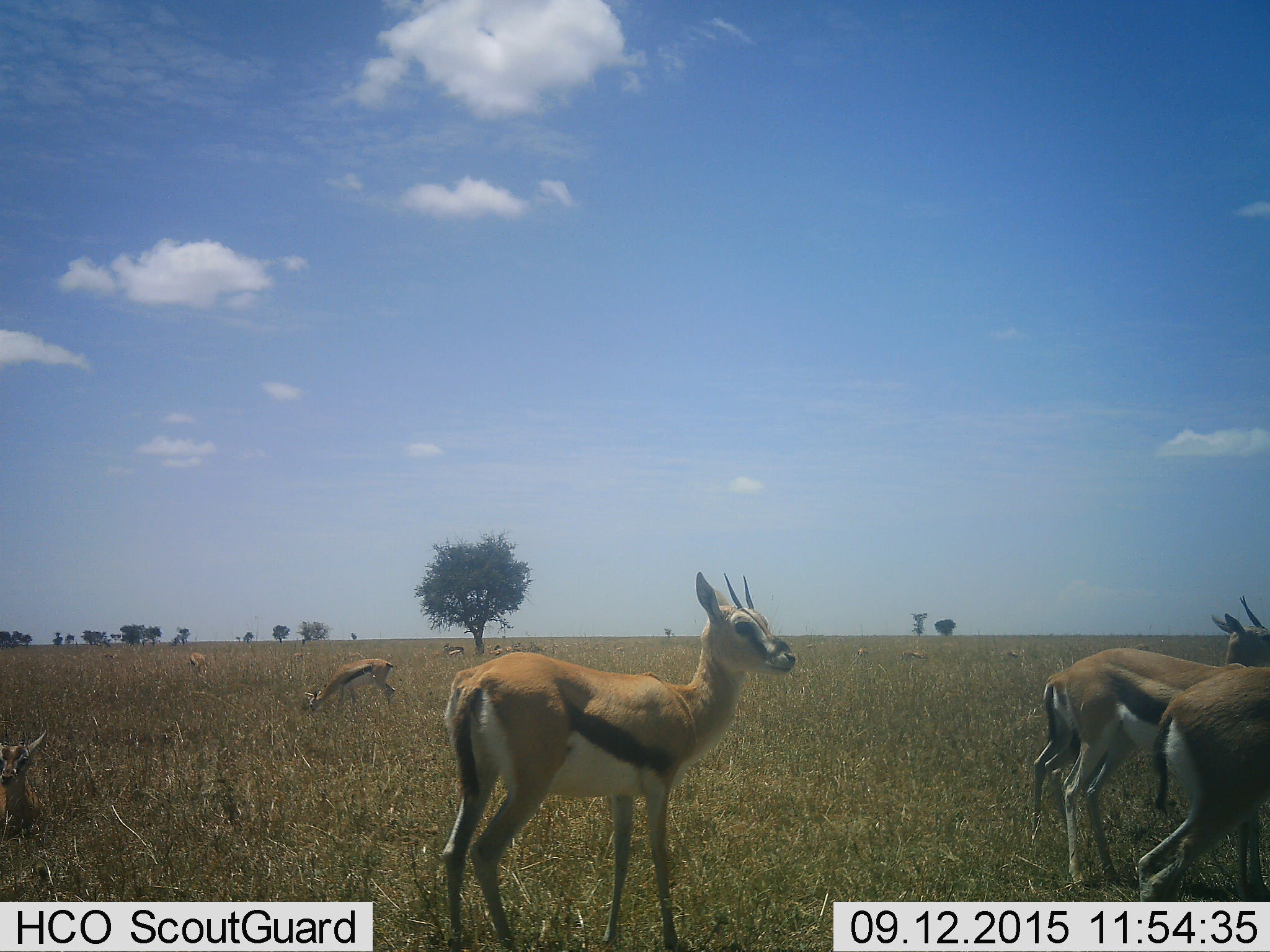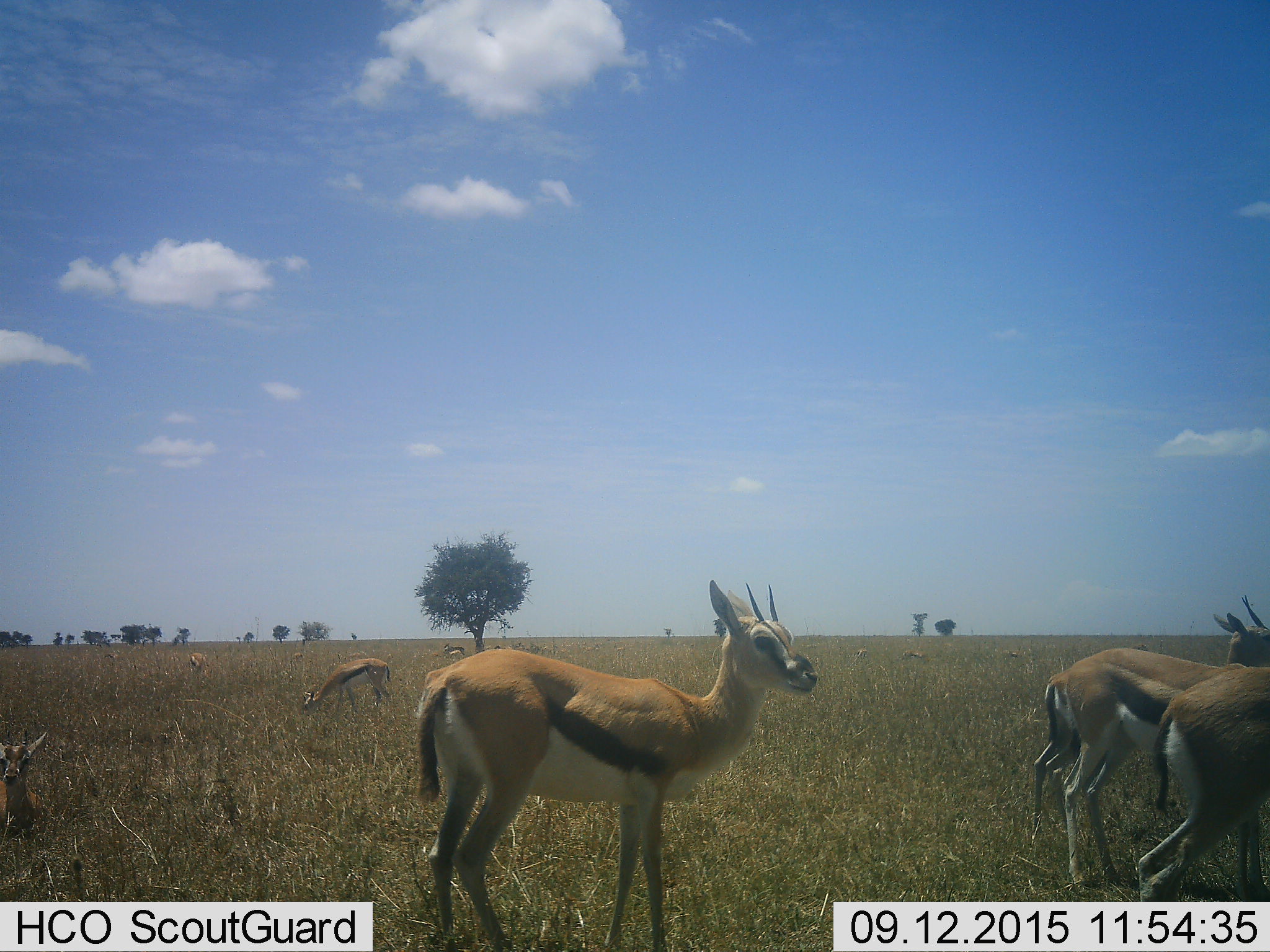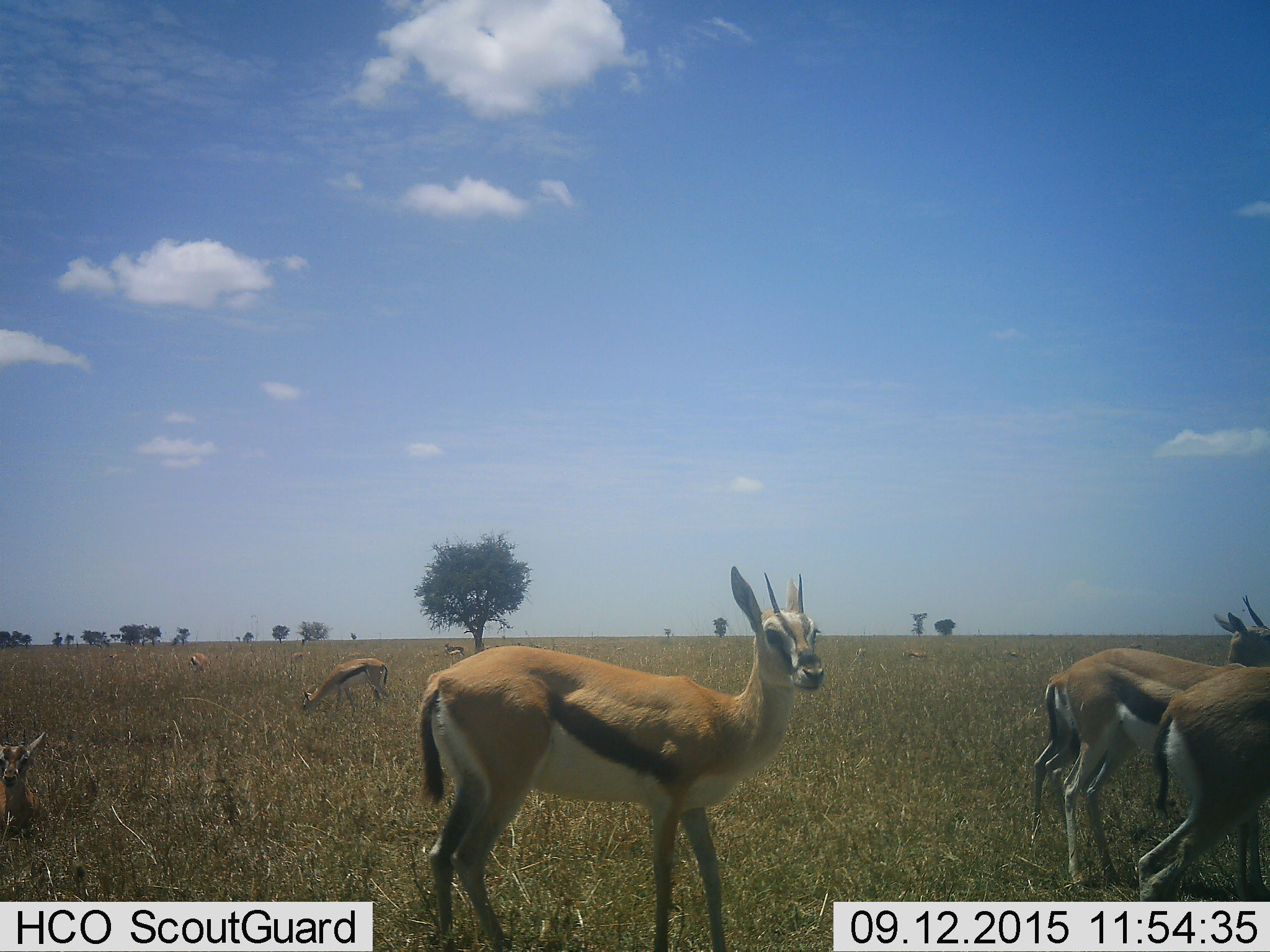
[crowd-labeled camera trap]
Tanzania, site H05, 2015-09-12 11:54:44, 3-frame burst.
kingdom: Animalia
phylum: Chordata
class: Mammalia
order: Artiodactyla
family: Bovidae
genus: Eudorcas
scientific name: Eudorcas thomsonii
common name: thomson's gazelle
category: gazellethomsons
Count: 11-50.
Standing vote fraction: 80%.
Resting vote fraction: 80%.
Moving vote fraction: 40%.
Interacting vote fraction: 20%.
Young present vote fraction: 20%.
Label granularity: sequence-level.